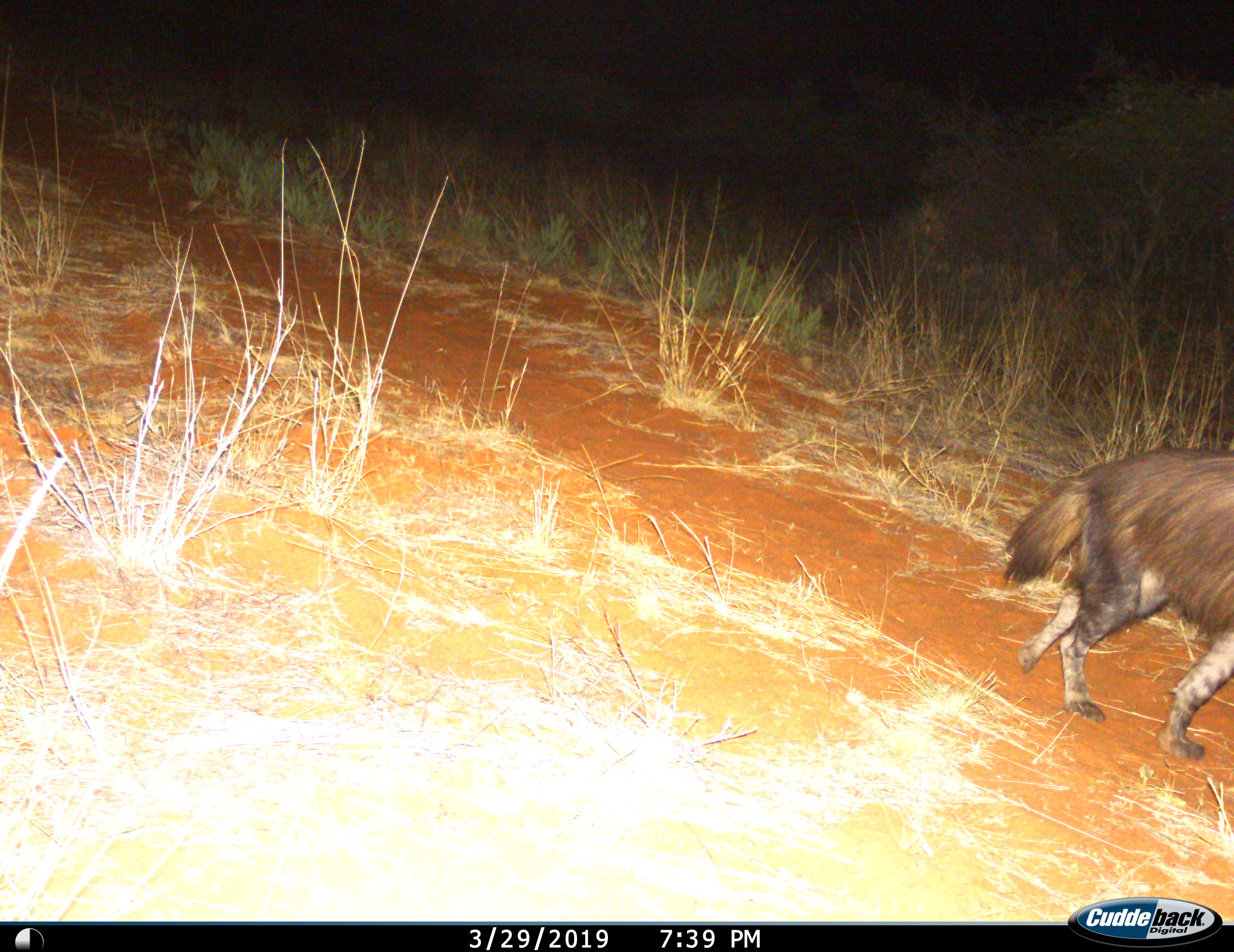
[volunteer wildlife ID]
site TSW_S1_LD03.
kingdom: Animalia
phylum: Chordata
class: Mammalia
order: Carnivora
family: Hyaenidae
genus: Parahyaena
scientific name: Parahyaena brunnea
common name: brown hyena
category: hyenabrown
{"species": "hyenabrown (brown hyena) (Parahyaena brunnea)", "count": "1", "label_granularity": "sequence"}